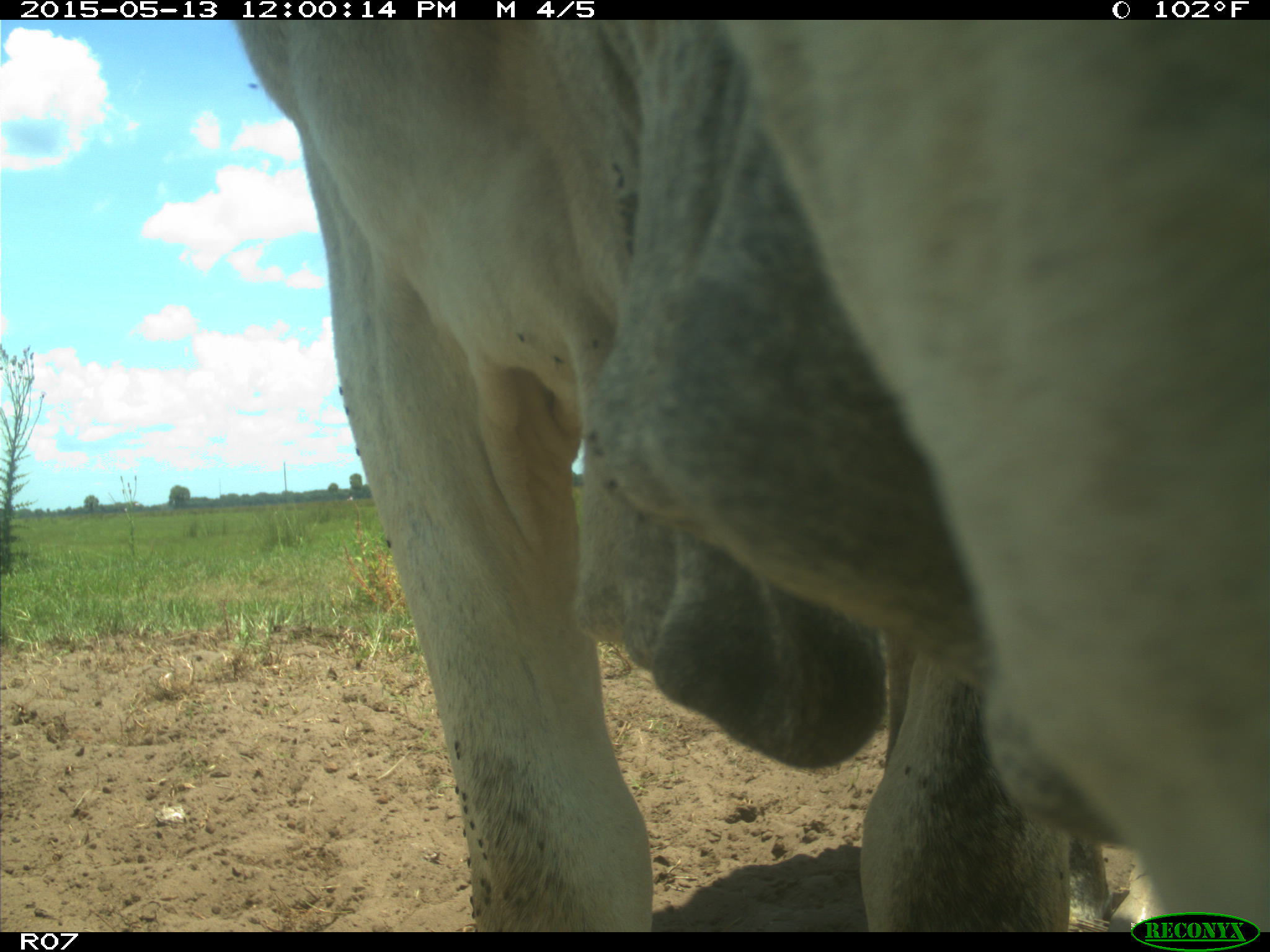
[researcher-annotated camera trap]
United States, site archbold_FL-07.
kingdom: Animalia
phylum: Chordata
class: Mammalia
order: Artiodactyla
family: Bovidae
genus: Bos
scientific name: Bos taurus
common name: domestic cow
Bos taurus (domestic cow).